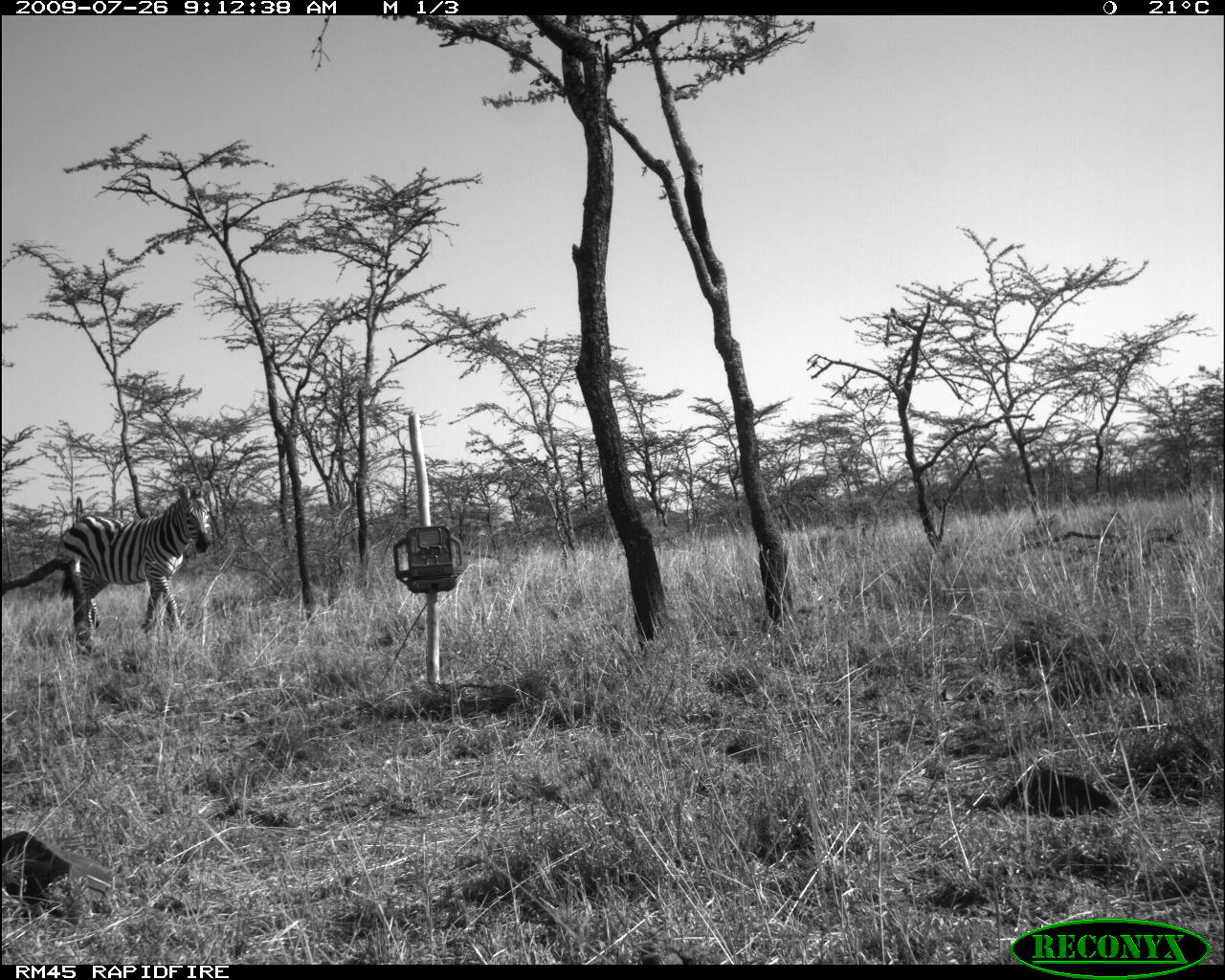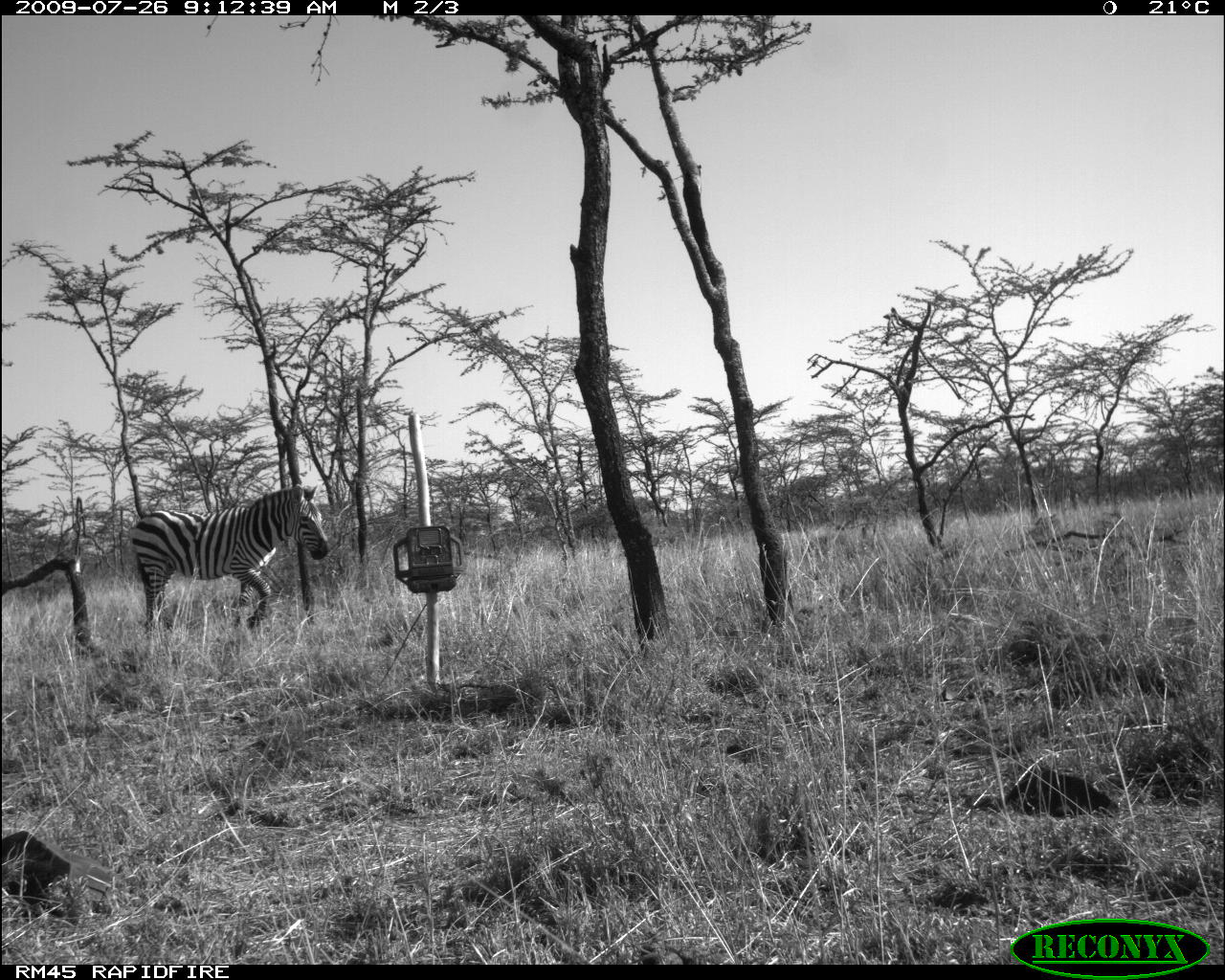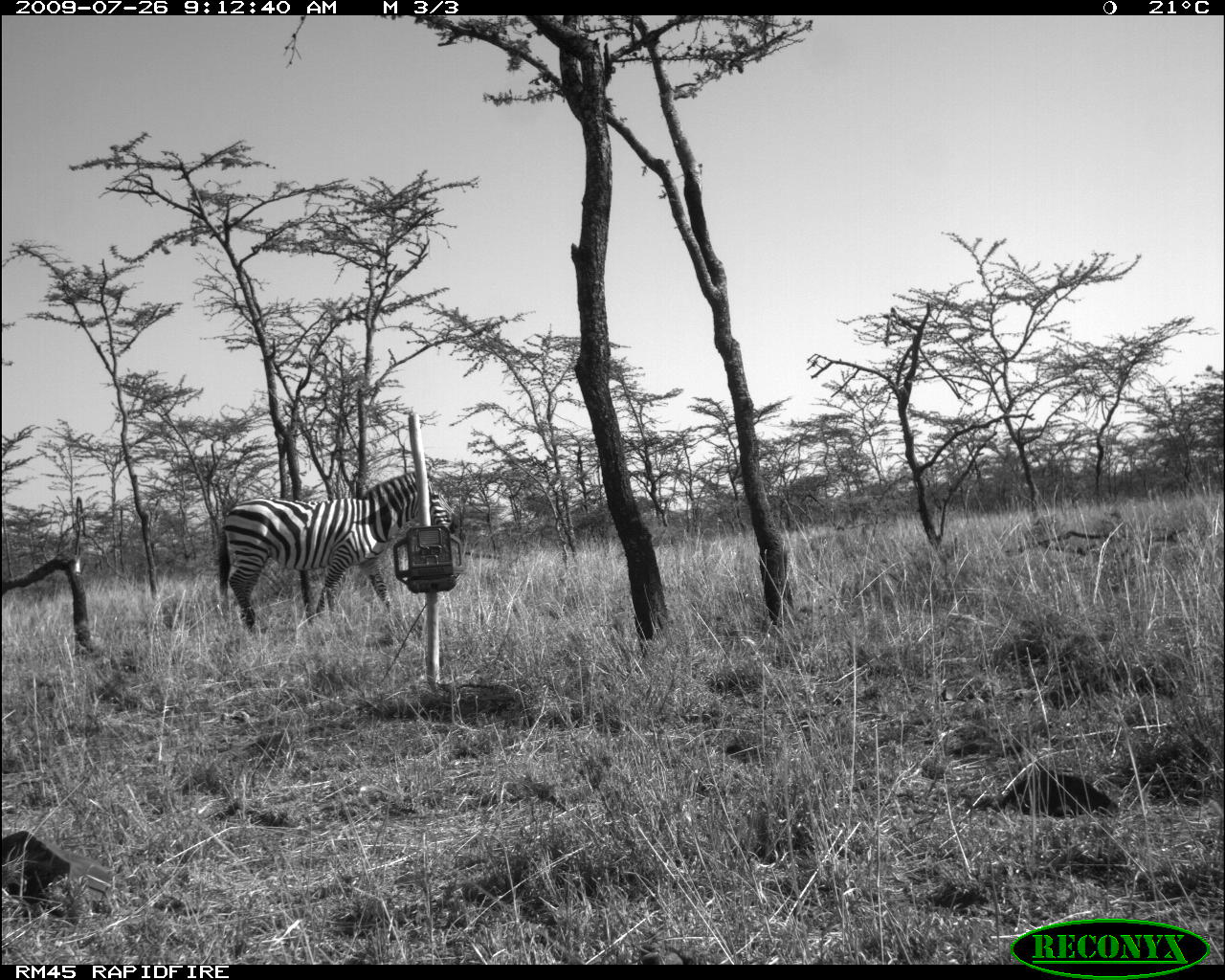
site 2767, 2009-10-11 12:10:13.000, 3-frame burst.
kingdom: Animalia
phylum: Chordata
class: Mammalia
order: Perissodactyla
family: Equidae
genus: Equus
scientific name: Equus quagga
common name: plains zebra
Equus quagga (plains zebra), count 1.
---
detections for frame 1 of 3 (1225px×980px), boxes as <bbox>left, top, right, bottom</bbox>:
equus quagga: <bbox>53, 475, 212, 641</bbox>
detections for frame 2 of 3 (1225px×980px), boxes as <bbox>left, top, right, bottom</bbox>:
equus quagga: <bbox>124, 479, 336, 629</bbox>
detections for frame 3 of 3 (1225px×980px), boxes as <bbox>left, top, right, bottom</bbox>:
equus quagga: <bbox>214, 467, 459, 639</bbox>